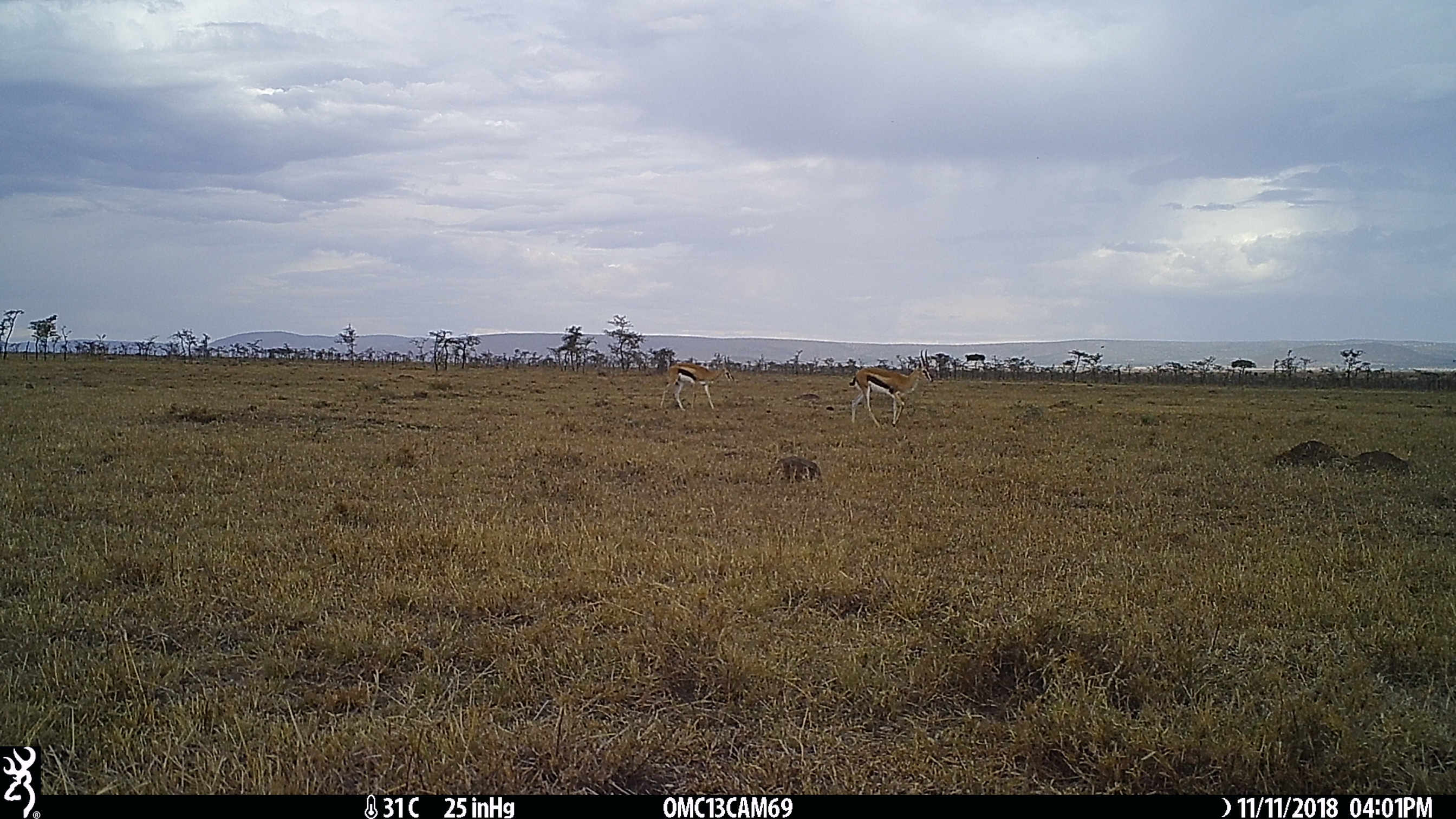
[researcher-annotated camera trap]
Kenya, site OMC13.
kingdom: Animalia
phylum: Chordata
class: Mammalia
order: Artiodactyla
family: Bovidae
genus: Eudorcas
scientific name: Eudorcas thomsonii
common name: thomon's gazelle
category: gazelle thomsons